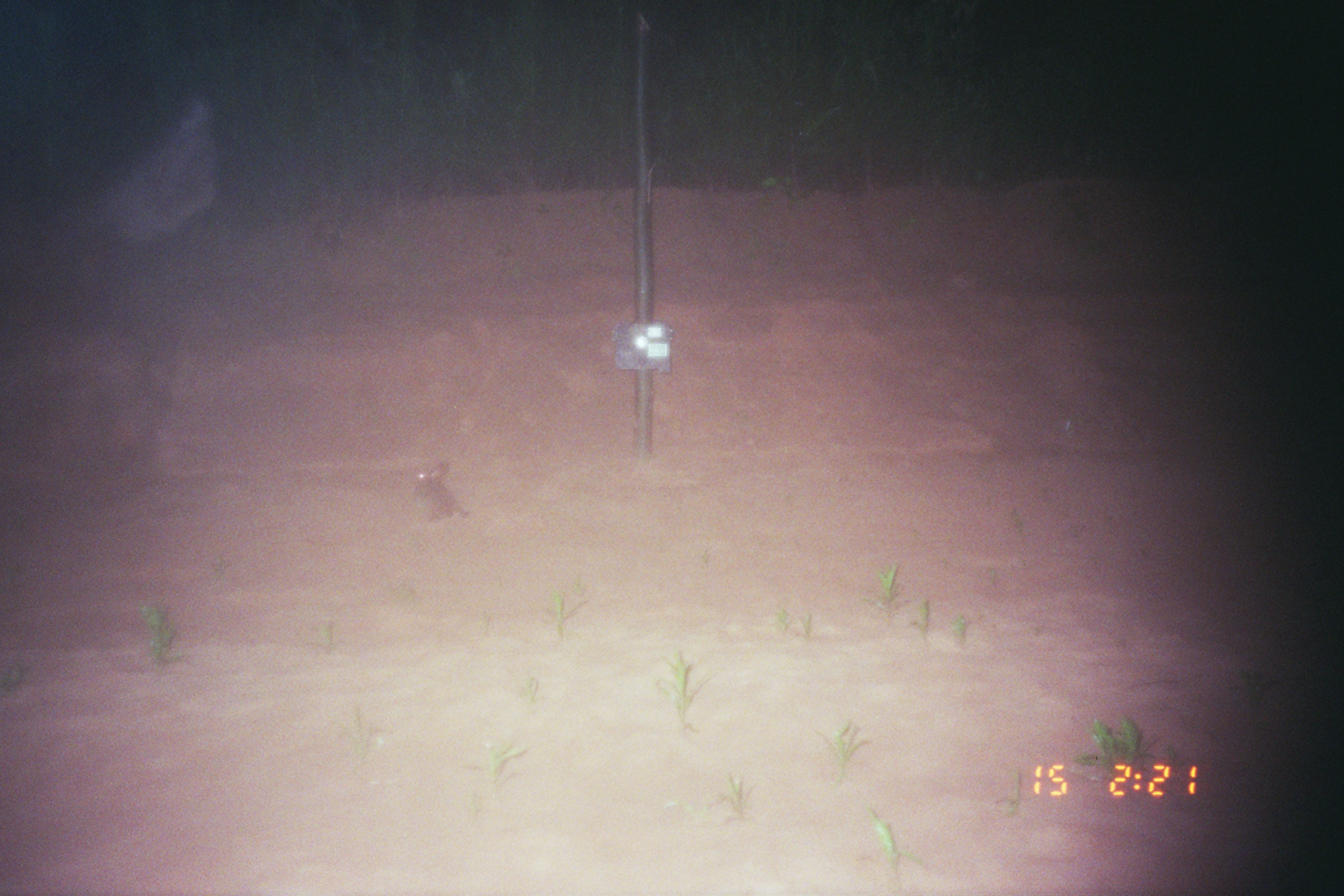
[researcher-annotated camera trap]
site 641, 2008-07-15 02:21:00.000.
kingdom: Animalia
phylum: Chordata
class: Mammalia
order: Lagomorpha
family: Leporidae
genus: Sylvilagus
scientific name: Sylvilagus brasiliensis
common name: tapeti